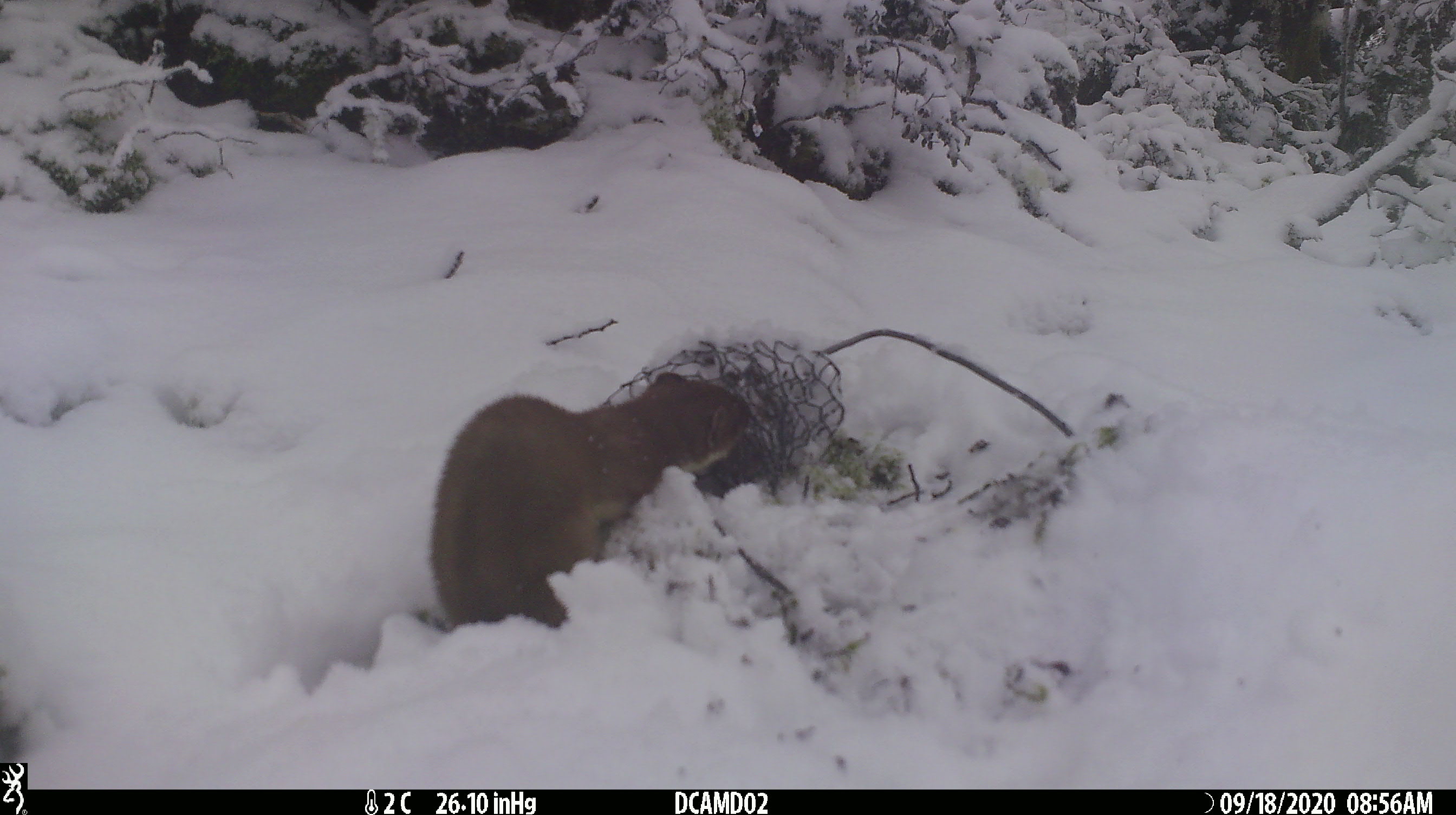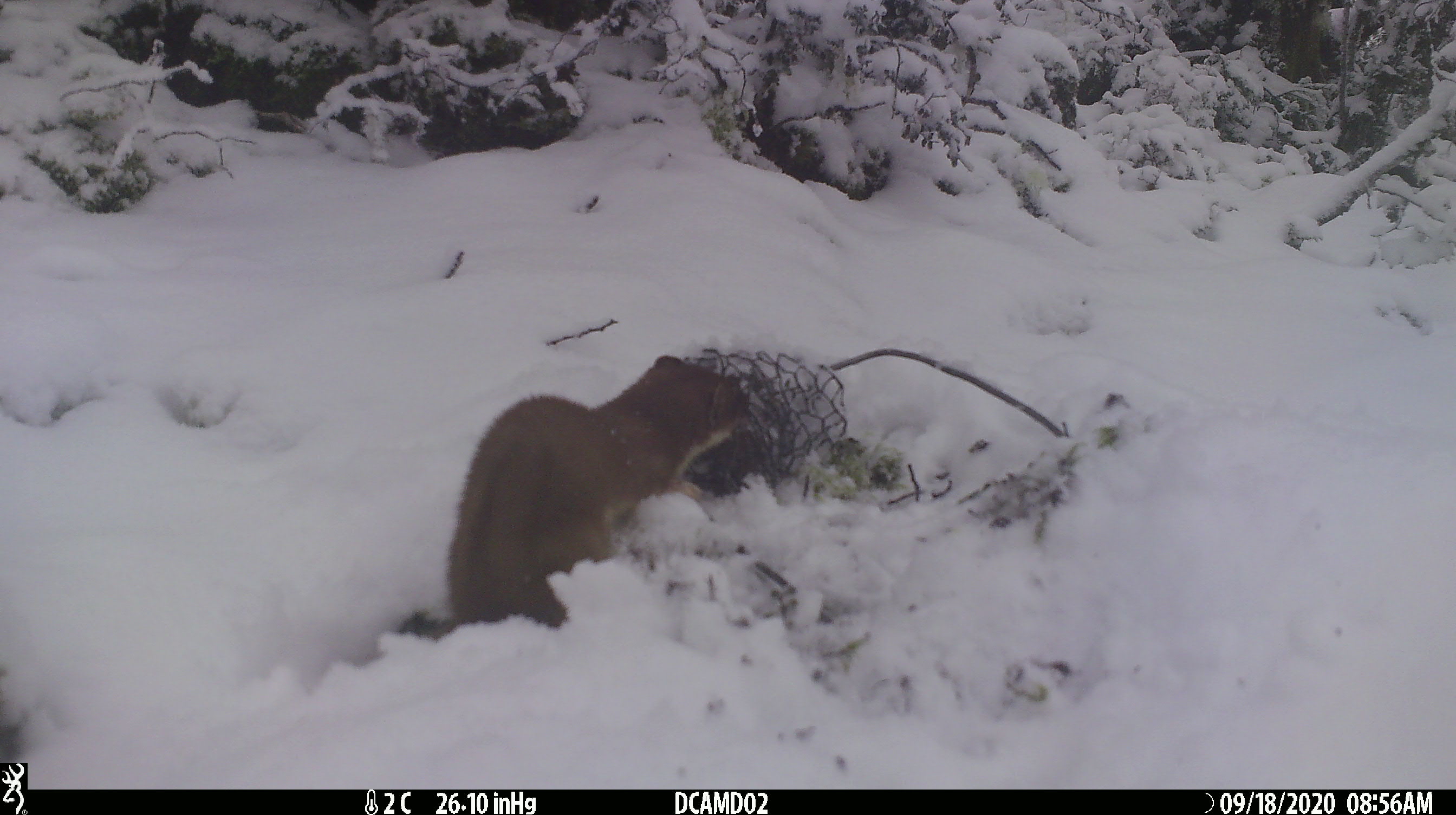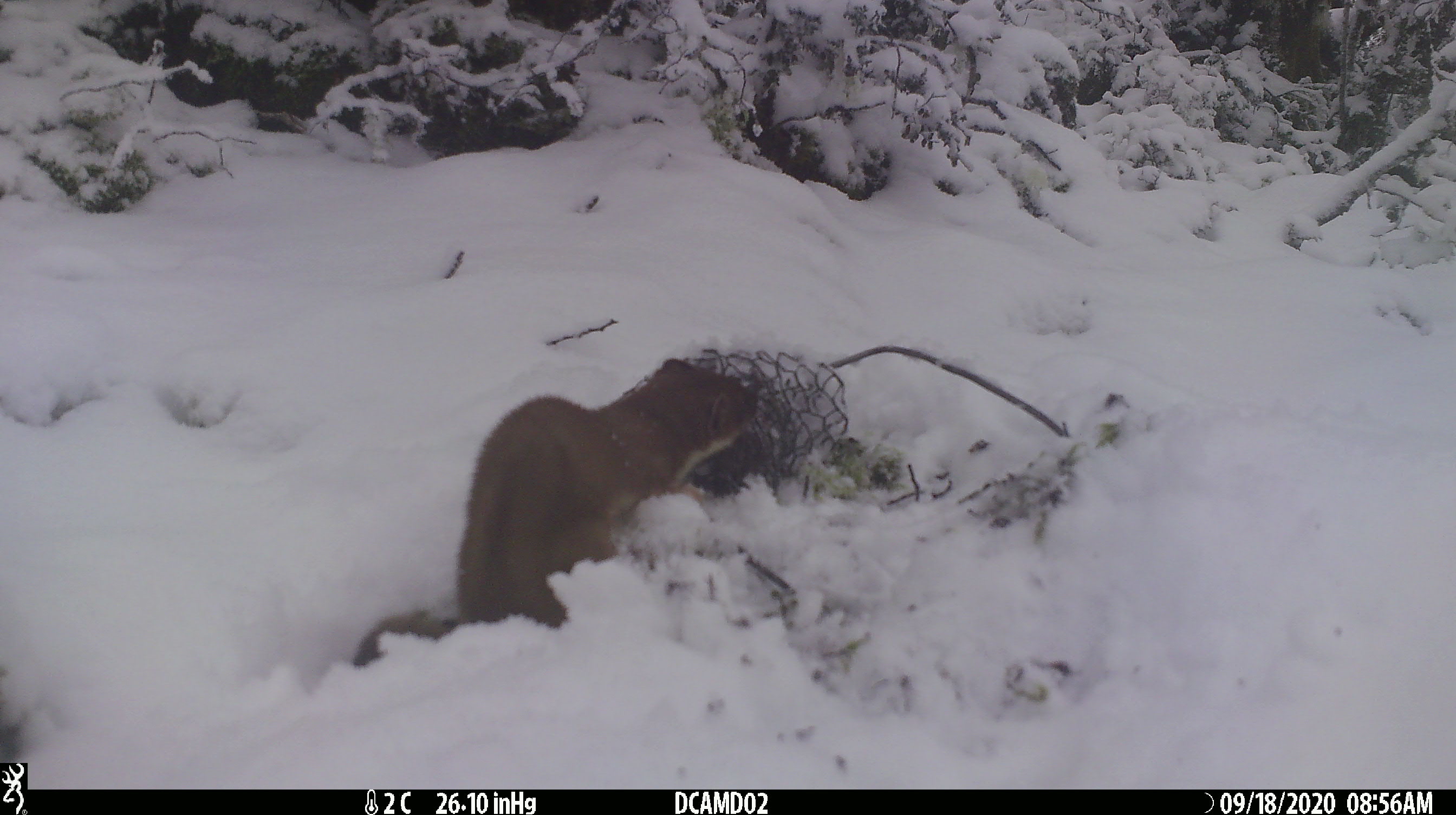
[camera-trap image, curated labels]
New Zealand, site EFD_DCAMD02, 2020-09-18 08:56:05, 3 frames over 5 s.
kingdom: Animalia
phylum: Chordata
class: Mammalia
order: Carnivora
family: Mustelidae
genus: Mustela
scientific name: Mustela erminea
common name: stoat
Stoat (Mustela erminea).